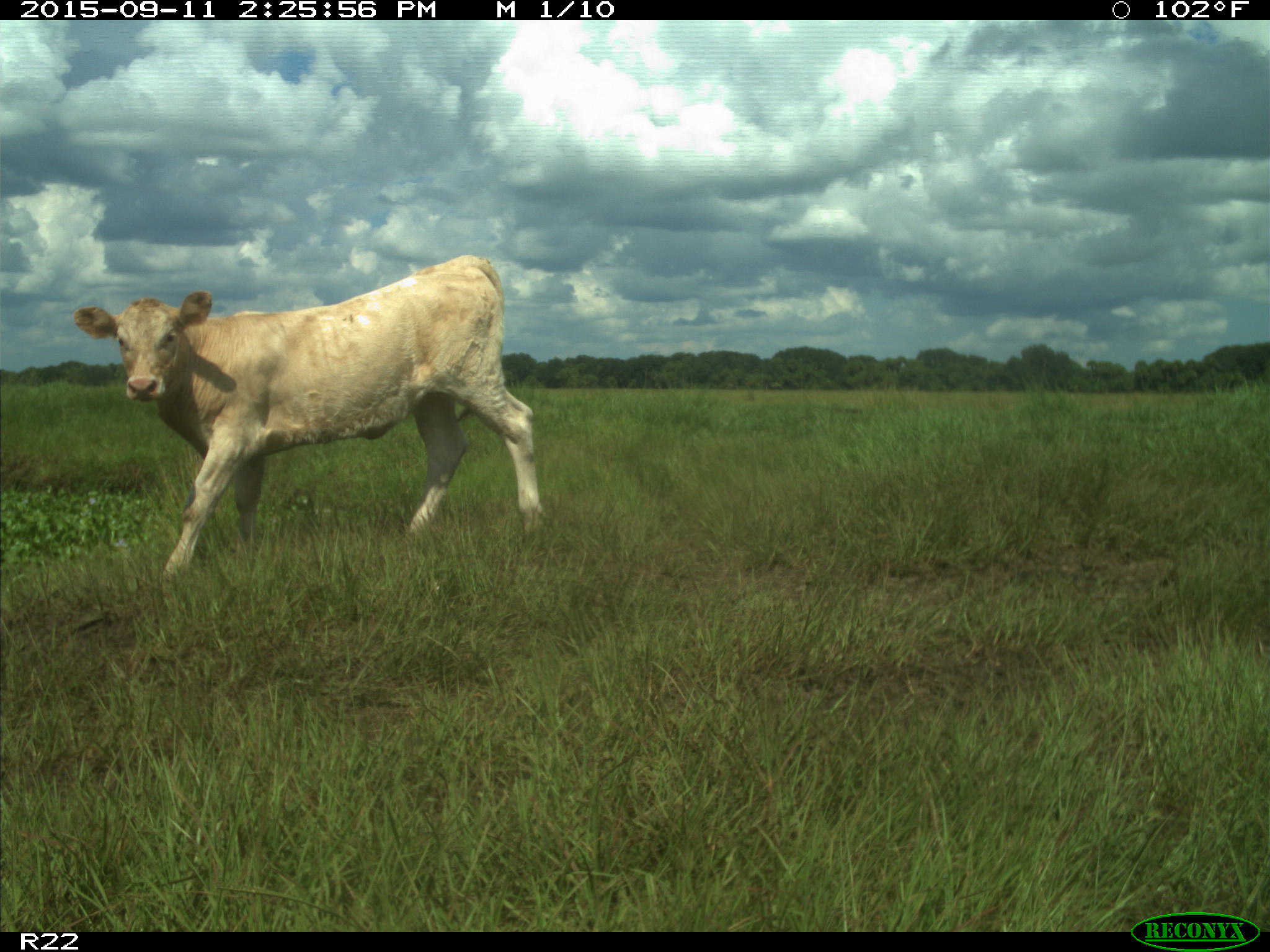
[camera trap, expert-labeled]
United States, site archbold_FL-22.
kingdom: Animalia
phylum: Chordata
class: Mammalia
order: Artiodactyla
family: Bovidae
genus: Bos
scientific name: Bos taurus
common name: domestic cow